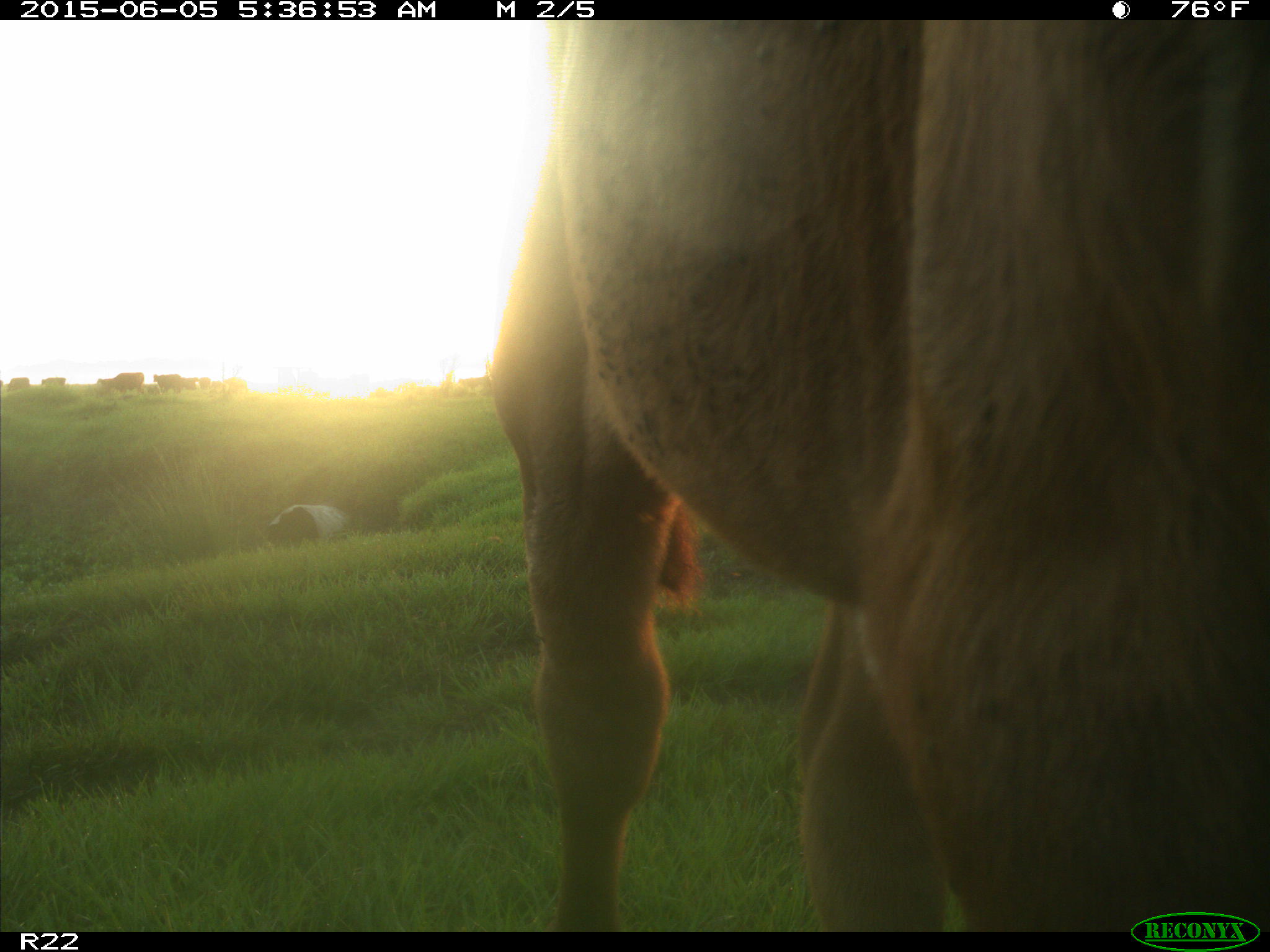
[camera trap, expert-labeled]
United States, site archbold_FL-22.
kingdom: Animalia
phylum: Chordata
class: Mammalia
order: Artiodactyla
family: Bovidae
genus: Bos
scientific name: Bos taurus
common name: domestic cow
Bos taurus (domestic cow).